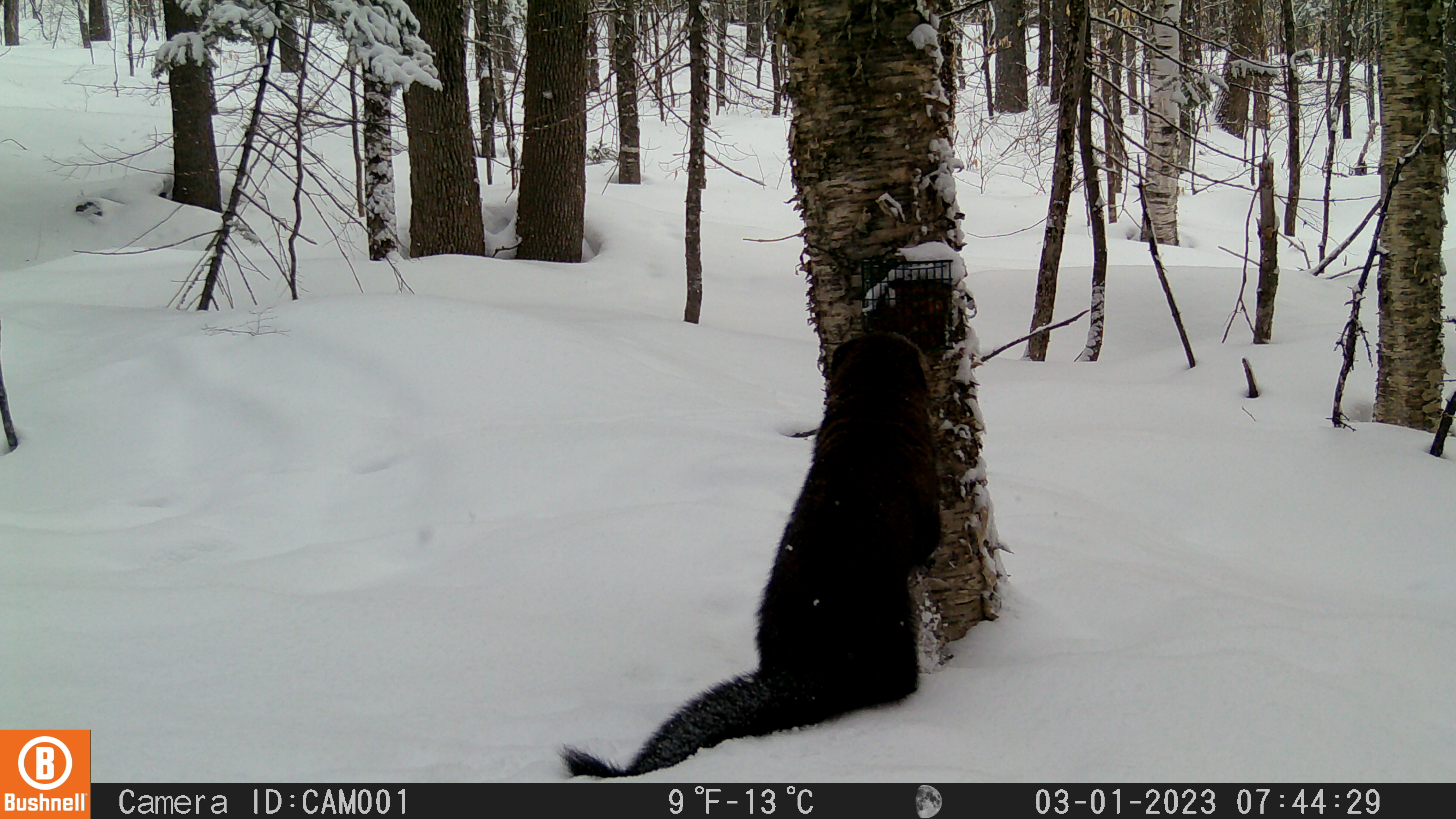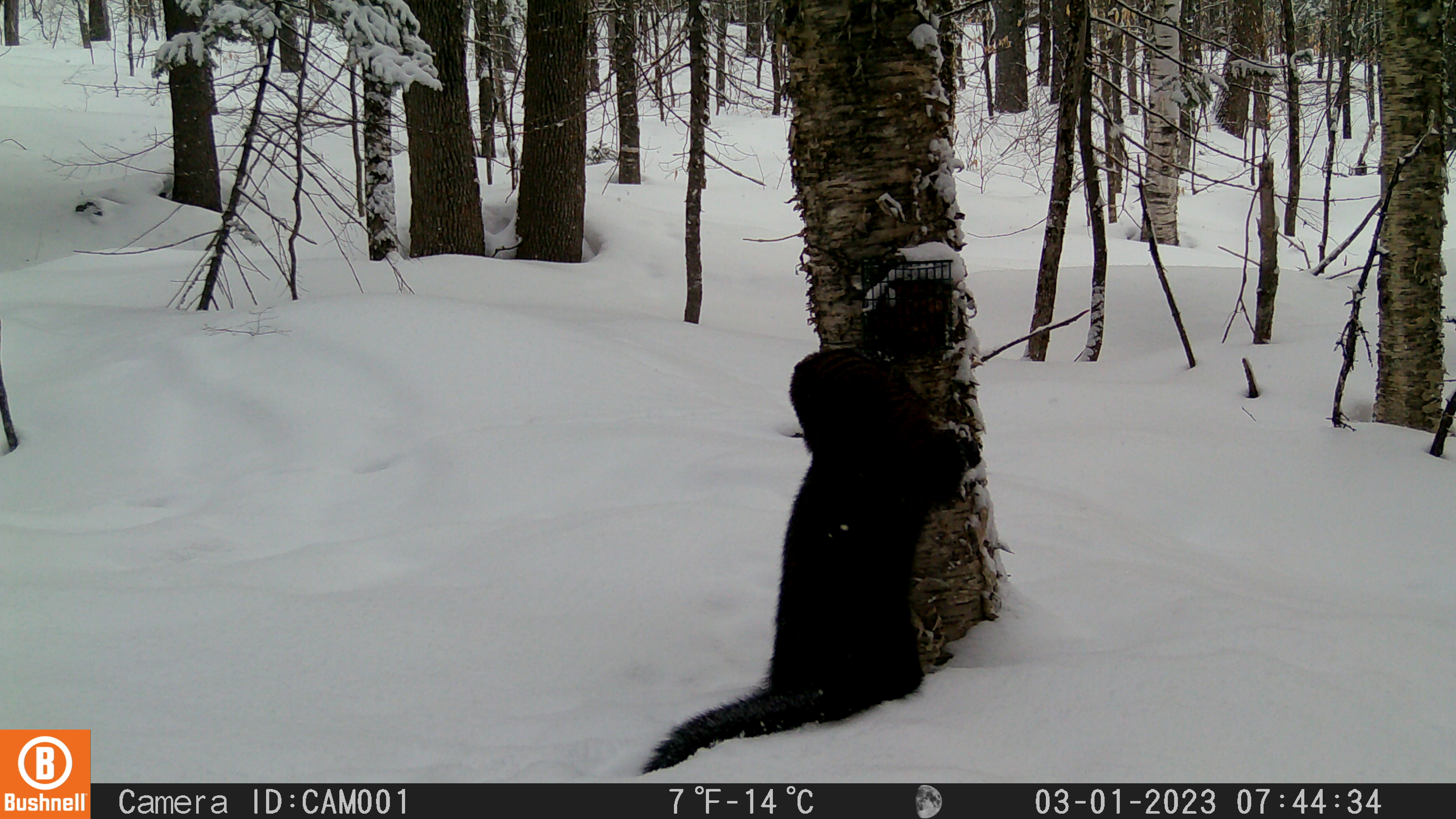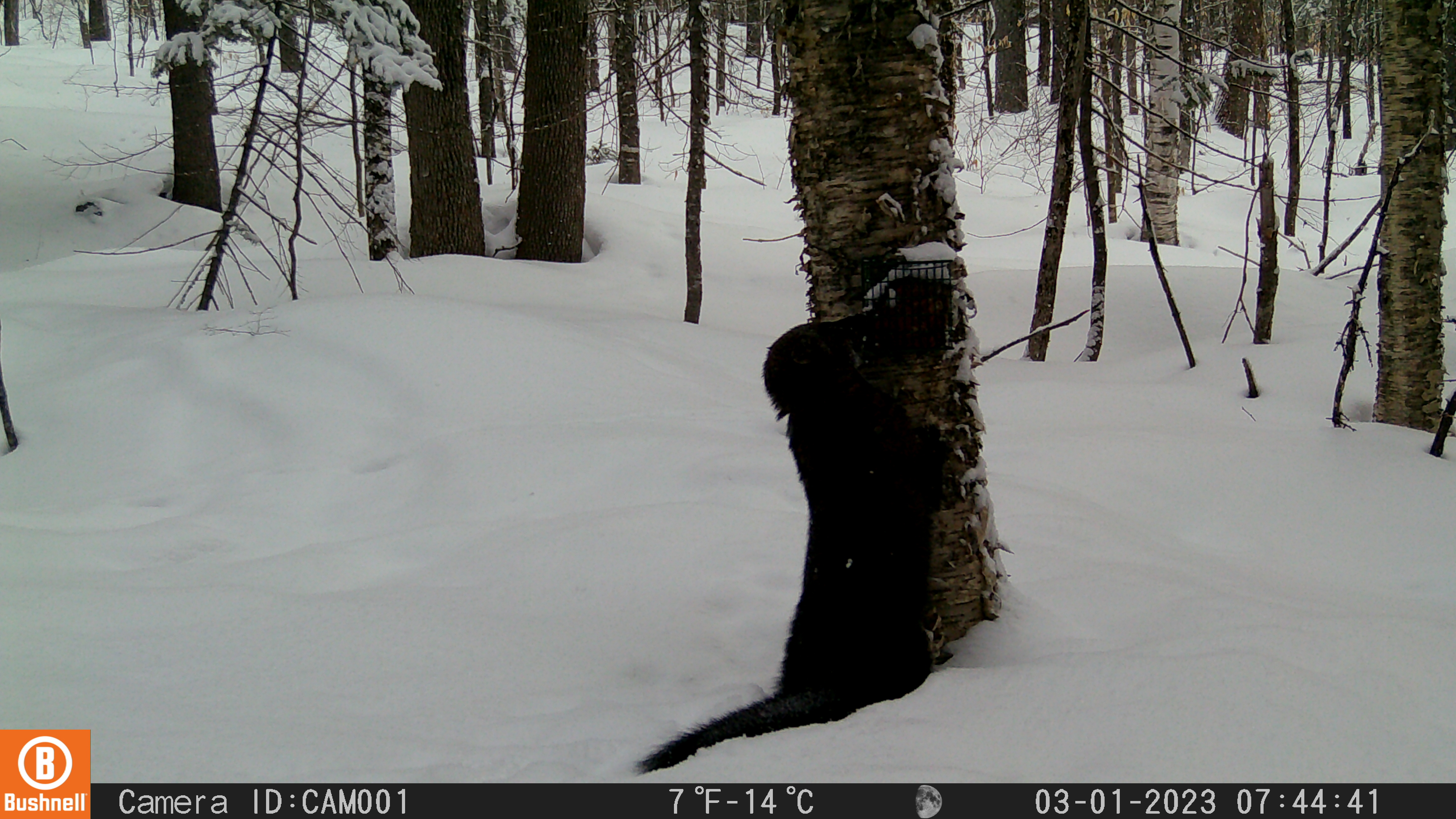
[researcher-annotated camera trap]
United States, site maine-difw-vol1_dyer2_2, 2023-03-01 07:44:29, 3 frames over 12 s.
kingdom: Animalia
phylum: Chordata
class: Mammalia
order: Carnivora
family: Mustelidae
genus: Pekania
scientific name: Pekania pennanti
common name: fisher